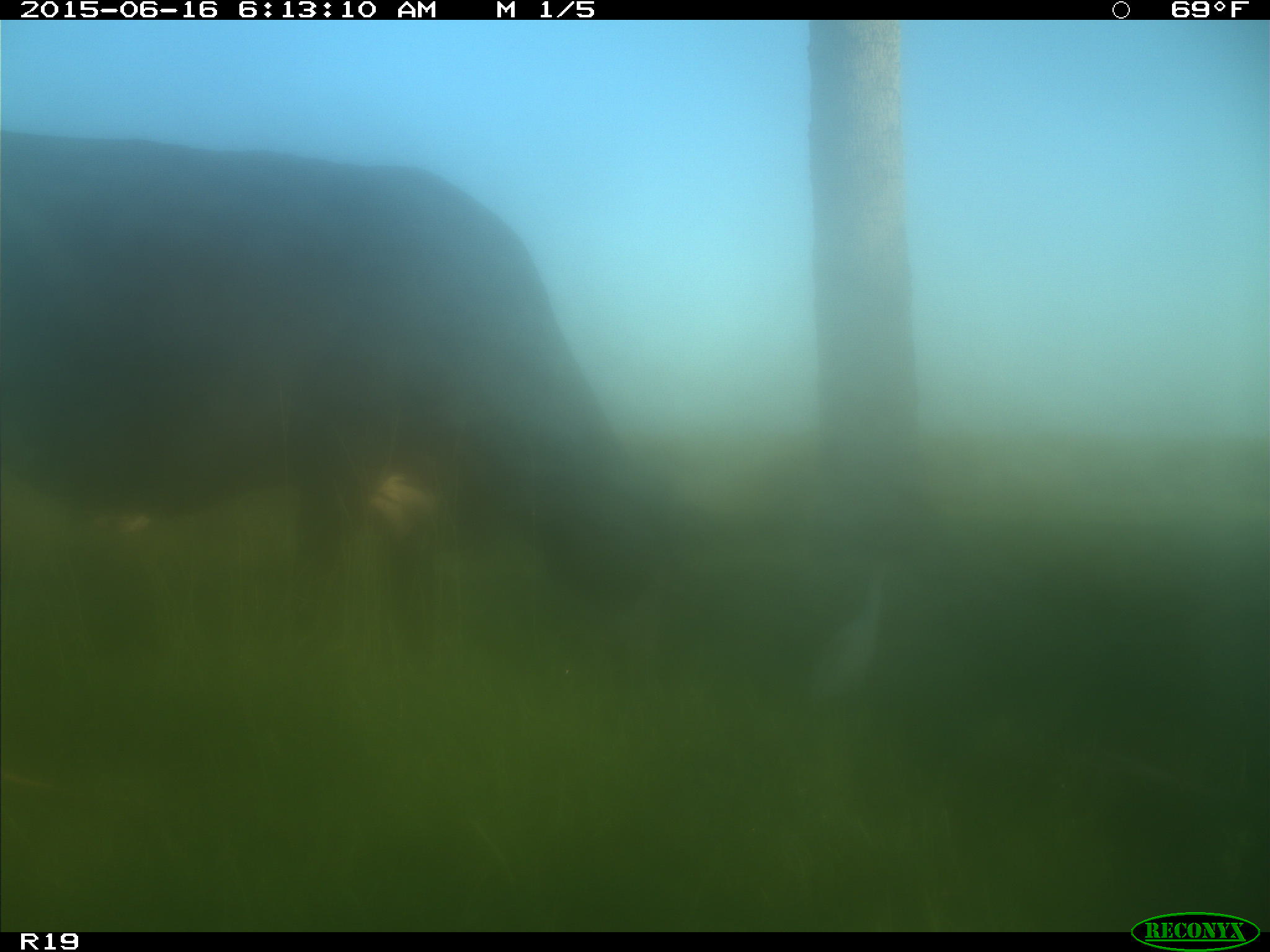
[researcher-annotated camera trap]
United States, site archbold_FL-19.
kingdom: Animalia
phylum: Chordata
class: Mammalia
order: Artiodactyla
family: Bovidae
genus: Bos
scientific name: Bos taurus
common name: domestic cow